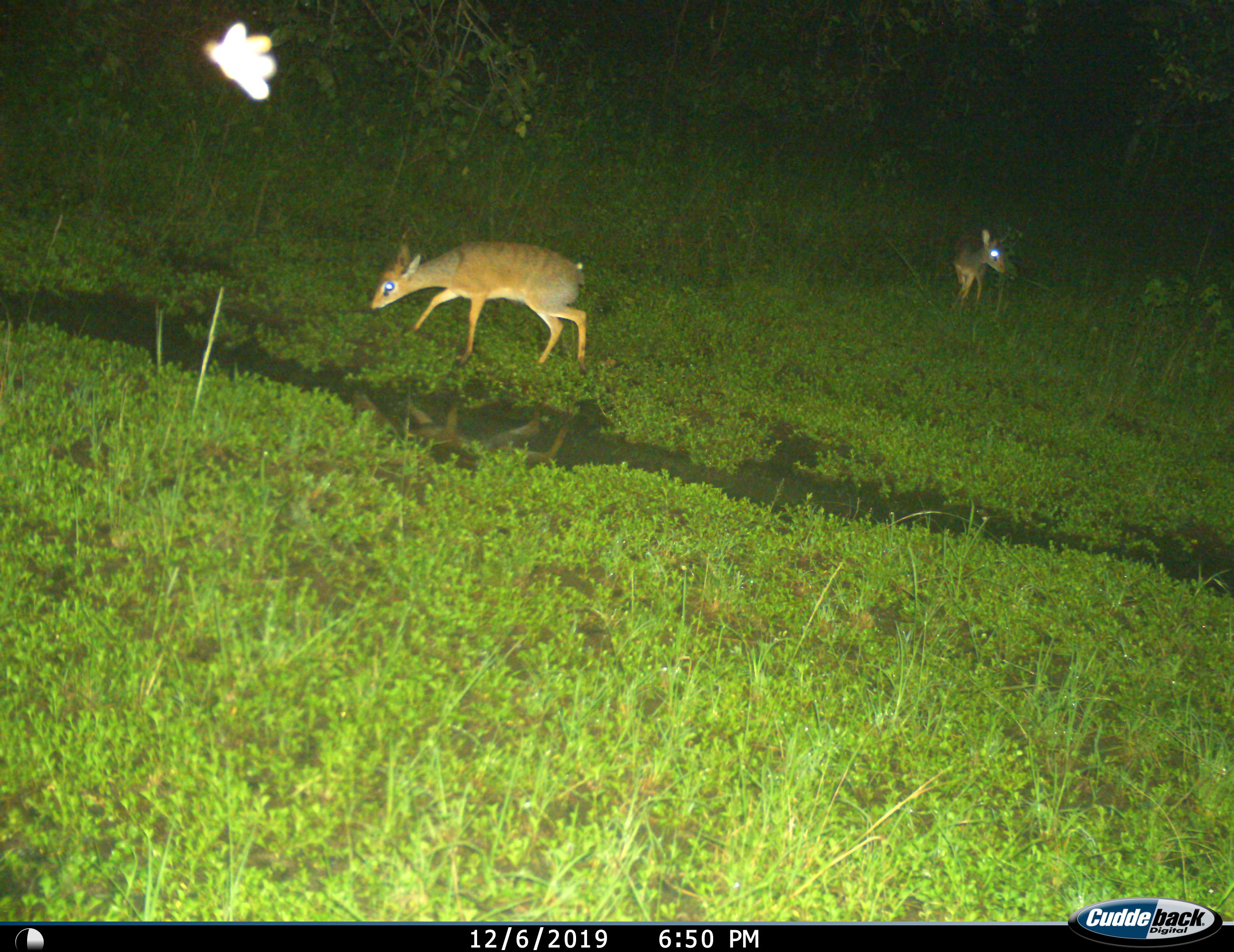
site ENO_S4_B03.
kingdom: Animalia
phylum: Chordata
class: Mammalia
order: Artiodactyla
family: Bovidae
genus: Madoqua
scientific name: Madoqua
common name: dik-dik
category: dikdik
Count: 2.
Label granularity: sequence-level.